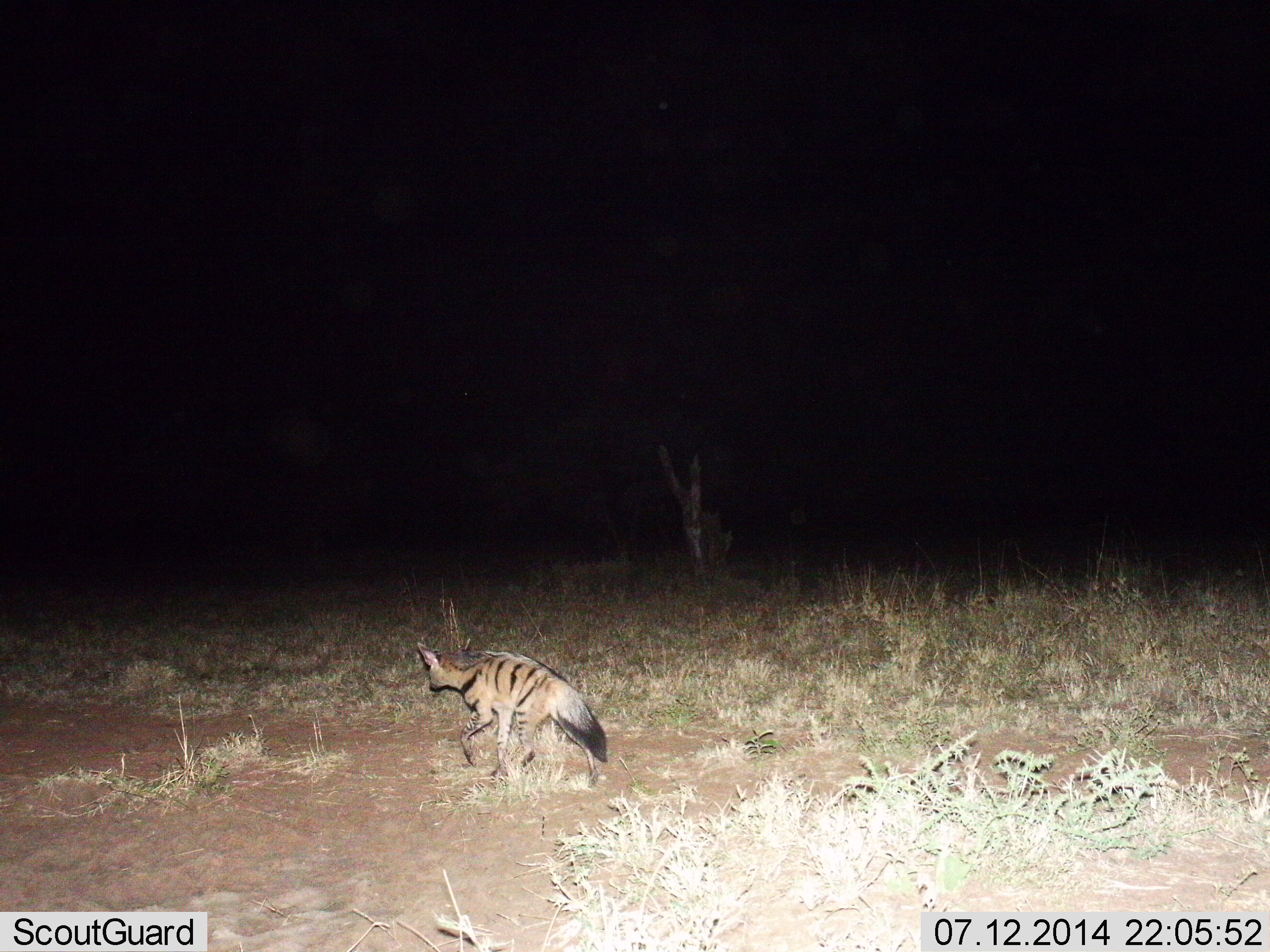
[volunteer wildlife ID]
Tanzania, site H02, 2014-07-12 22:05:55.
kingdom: Animalia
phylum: Chordata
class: Mammalia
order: Carnivora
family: Hyaenidae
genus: Proteles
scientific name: Proteles cristatus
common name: aardwolf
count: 1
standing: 10%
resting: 0%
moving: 90%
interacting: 0%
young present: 0%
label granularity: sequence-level